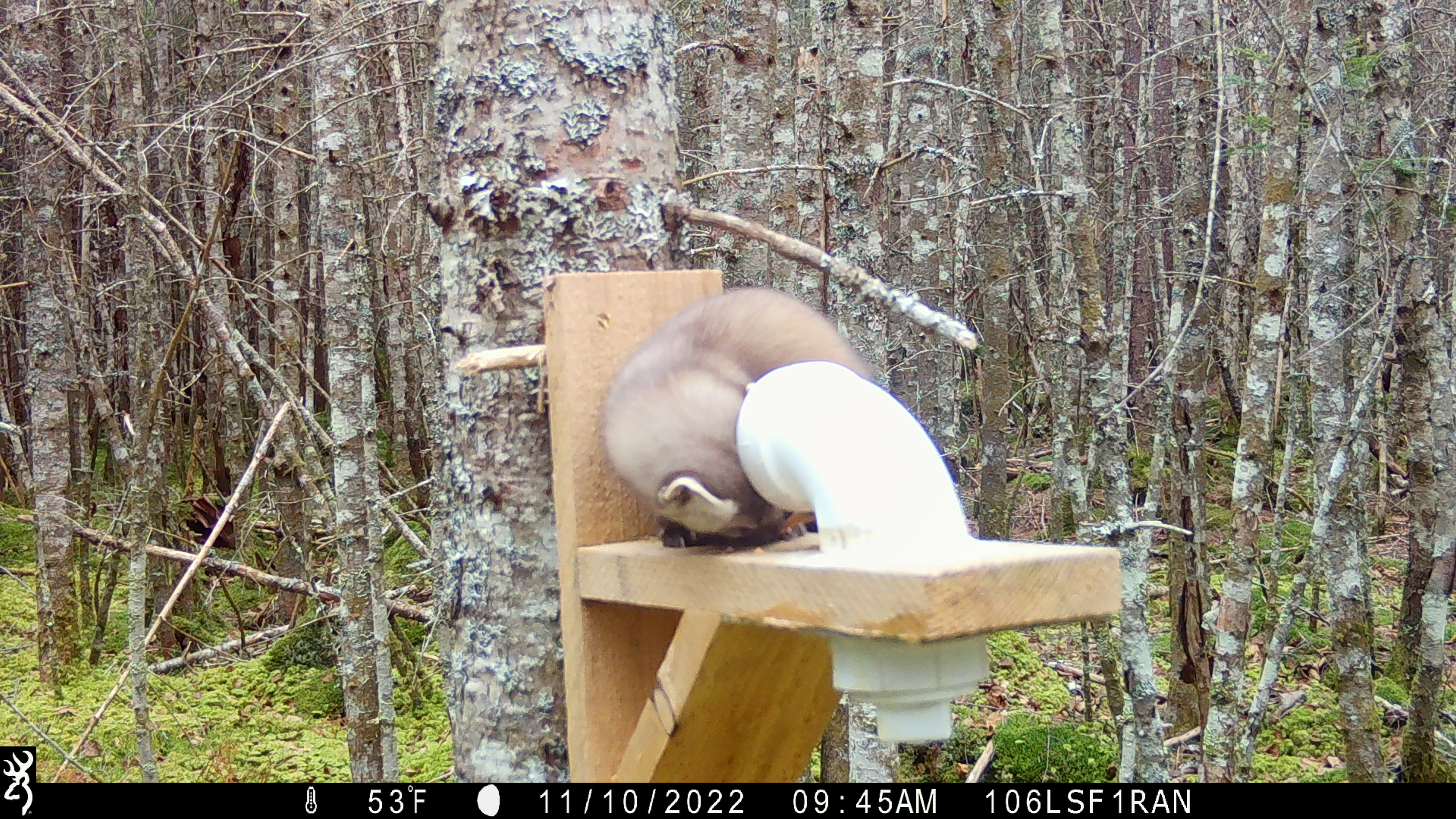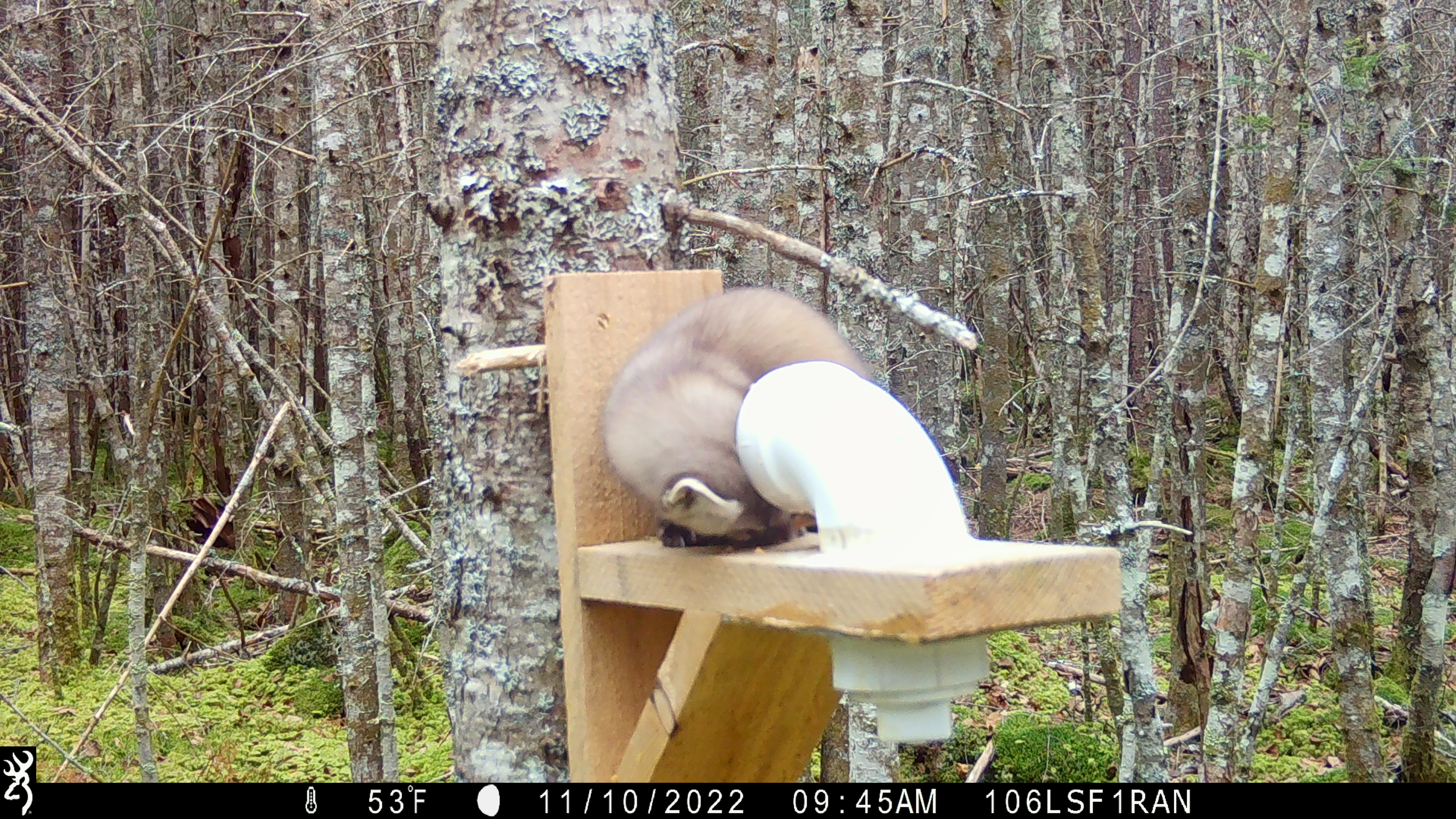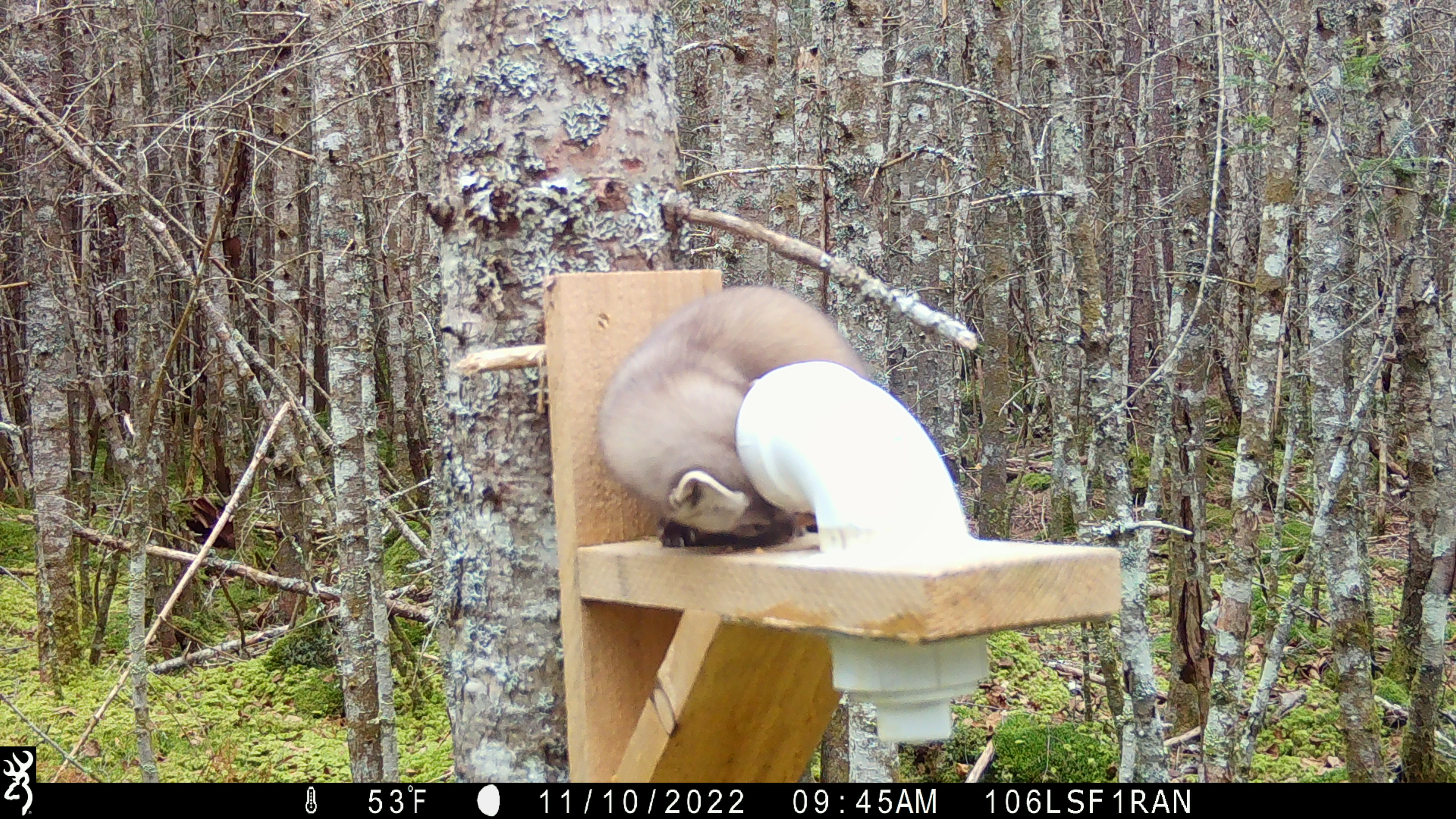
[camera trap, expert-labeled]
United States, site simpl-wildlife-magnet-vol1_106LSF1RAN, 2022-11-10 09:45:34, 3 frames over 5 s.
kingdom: Animalia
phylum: Chordata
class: Mammalia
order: Carnivora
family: Mustelidae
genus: Martes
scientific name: Martes americana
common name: american marten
American marten (Martes americana).